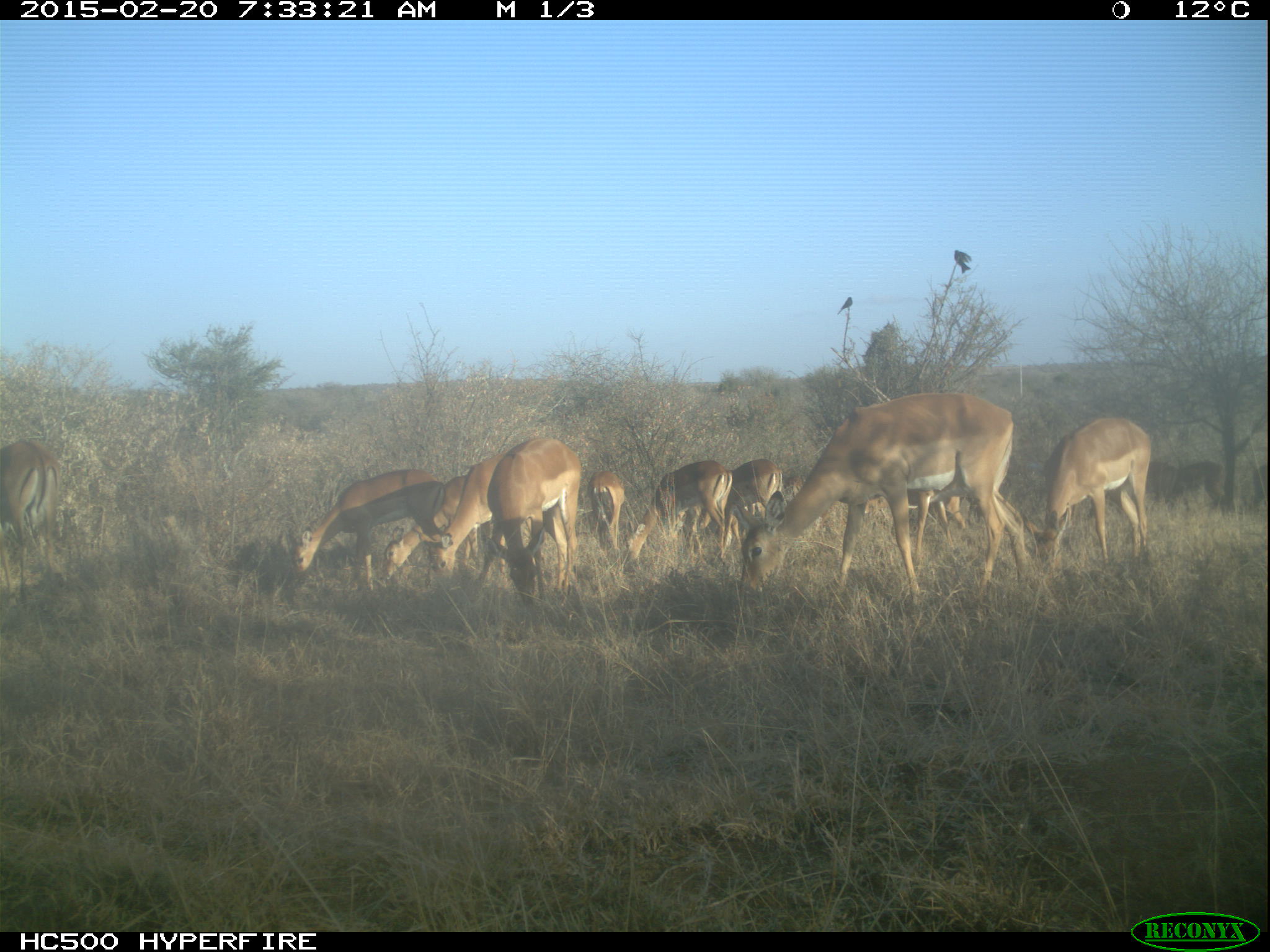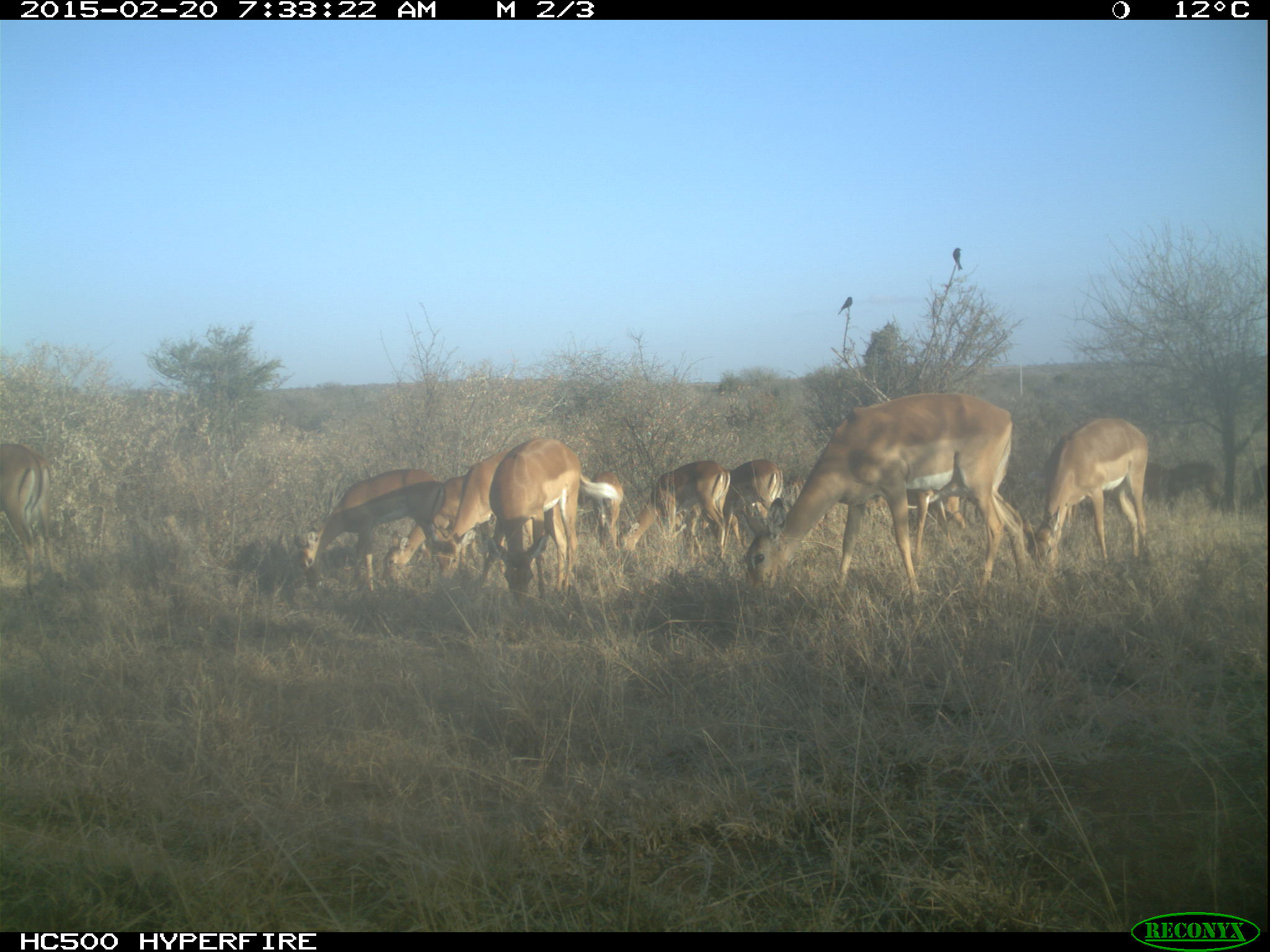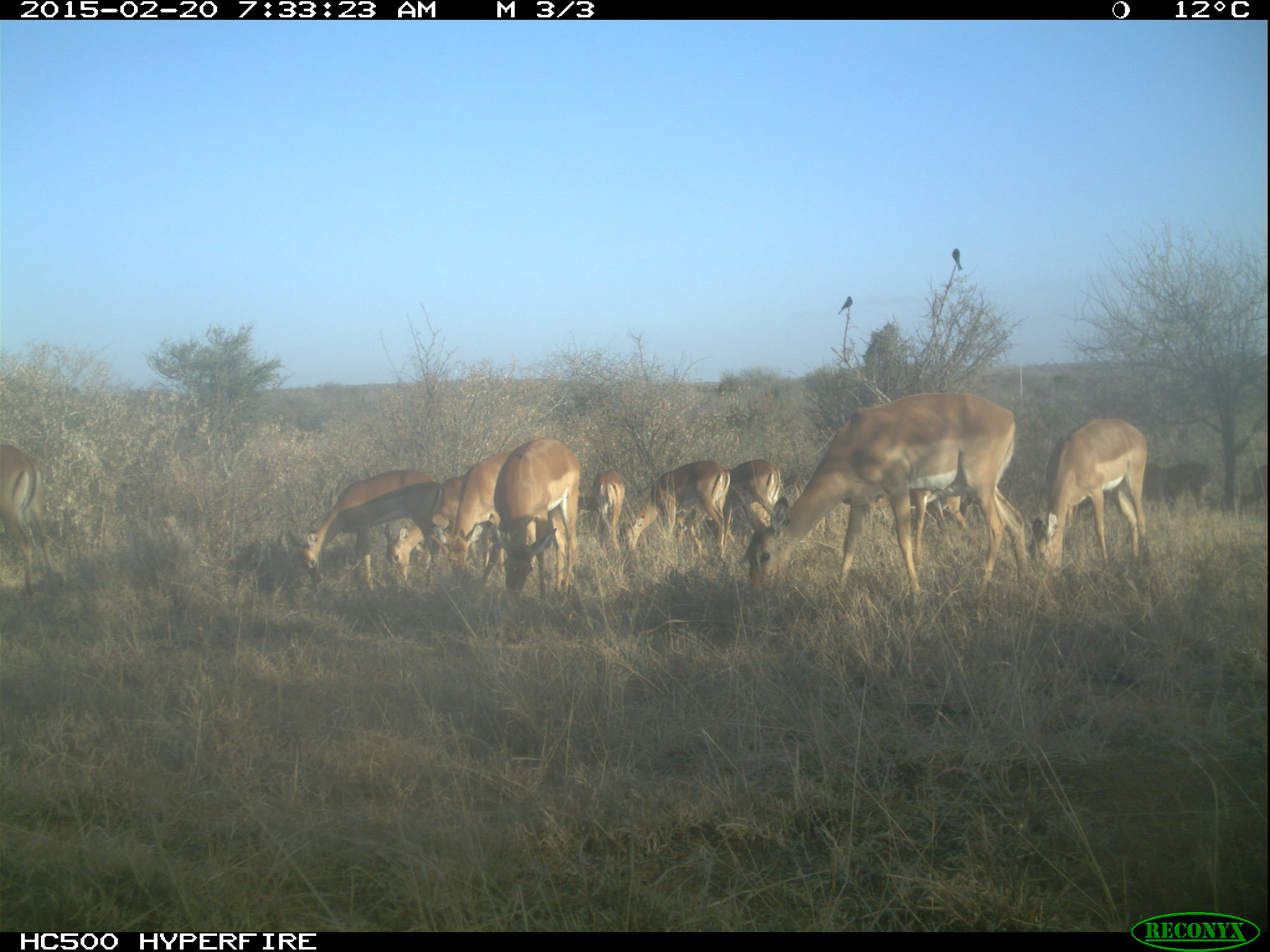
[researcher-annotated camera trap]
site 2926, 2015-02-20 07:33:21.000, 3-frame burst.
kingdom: Animalia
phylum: Chordata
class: Mammalia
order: Artiodactyla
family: Bovidae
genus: Aepyceros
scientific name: Aepyceros melampus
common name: impala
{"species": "Aepyceros melampus (impala)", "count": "12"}